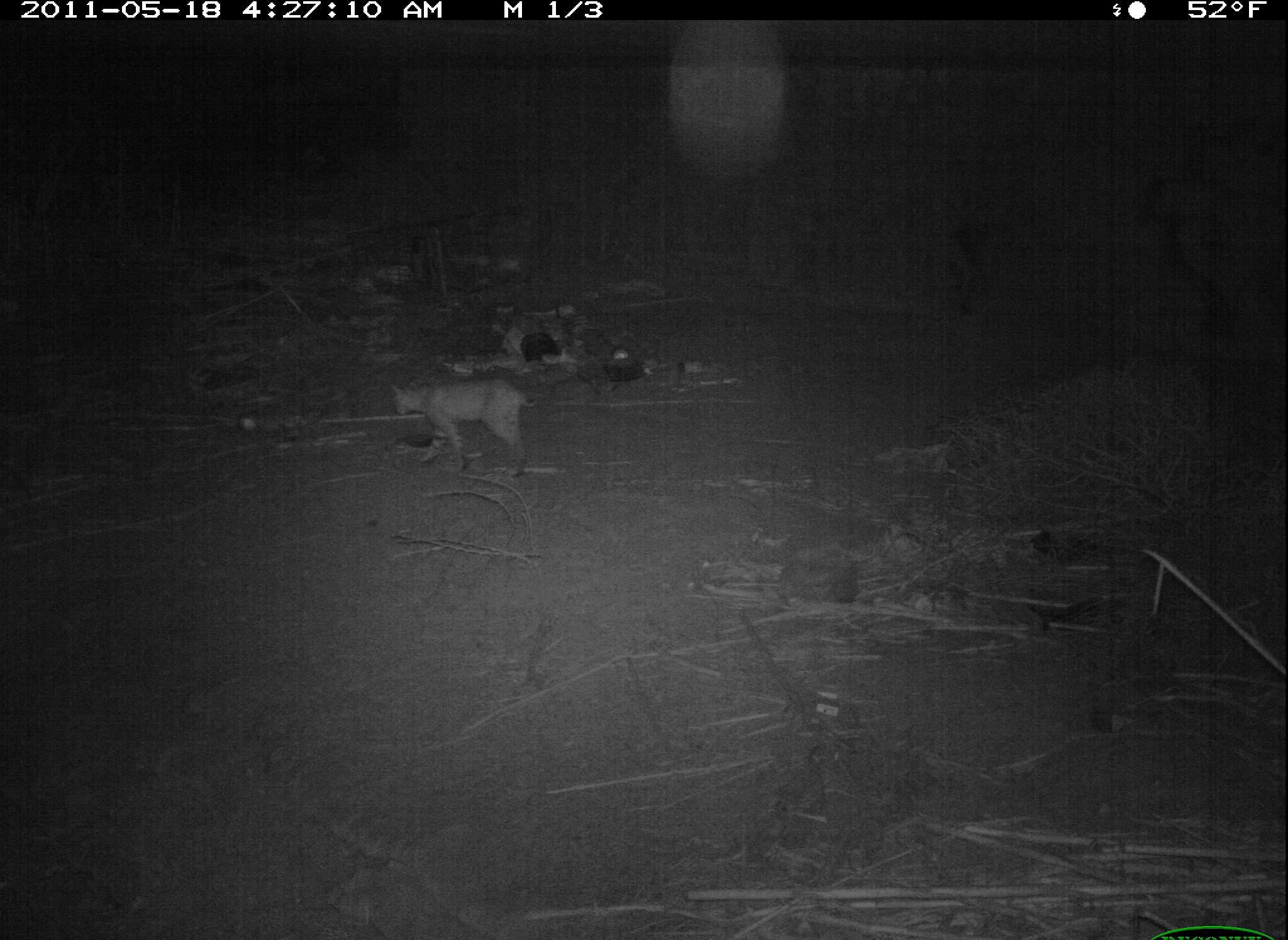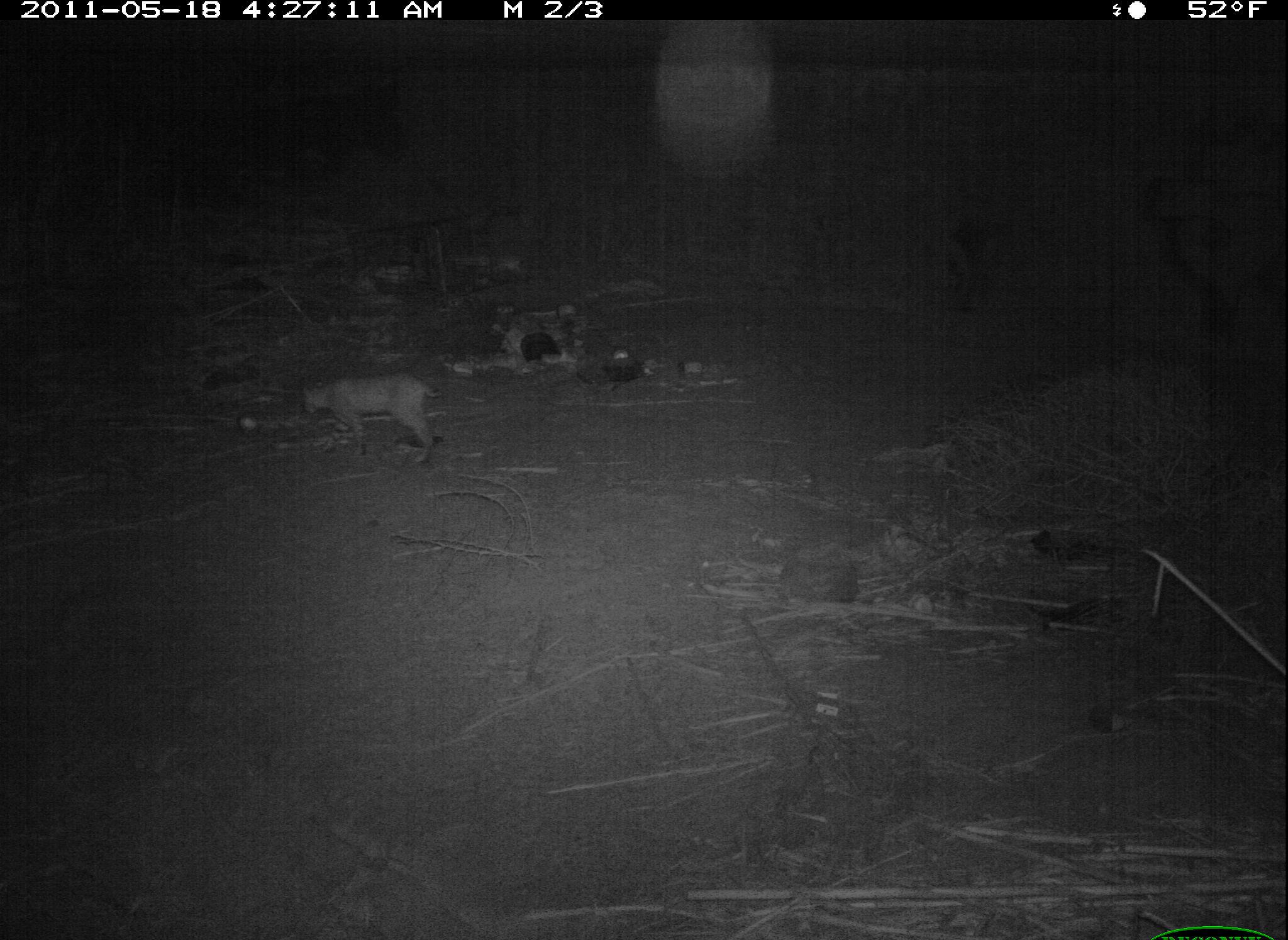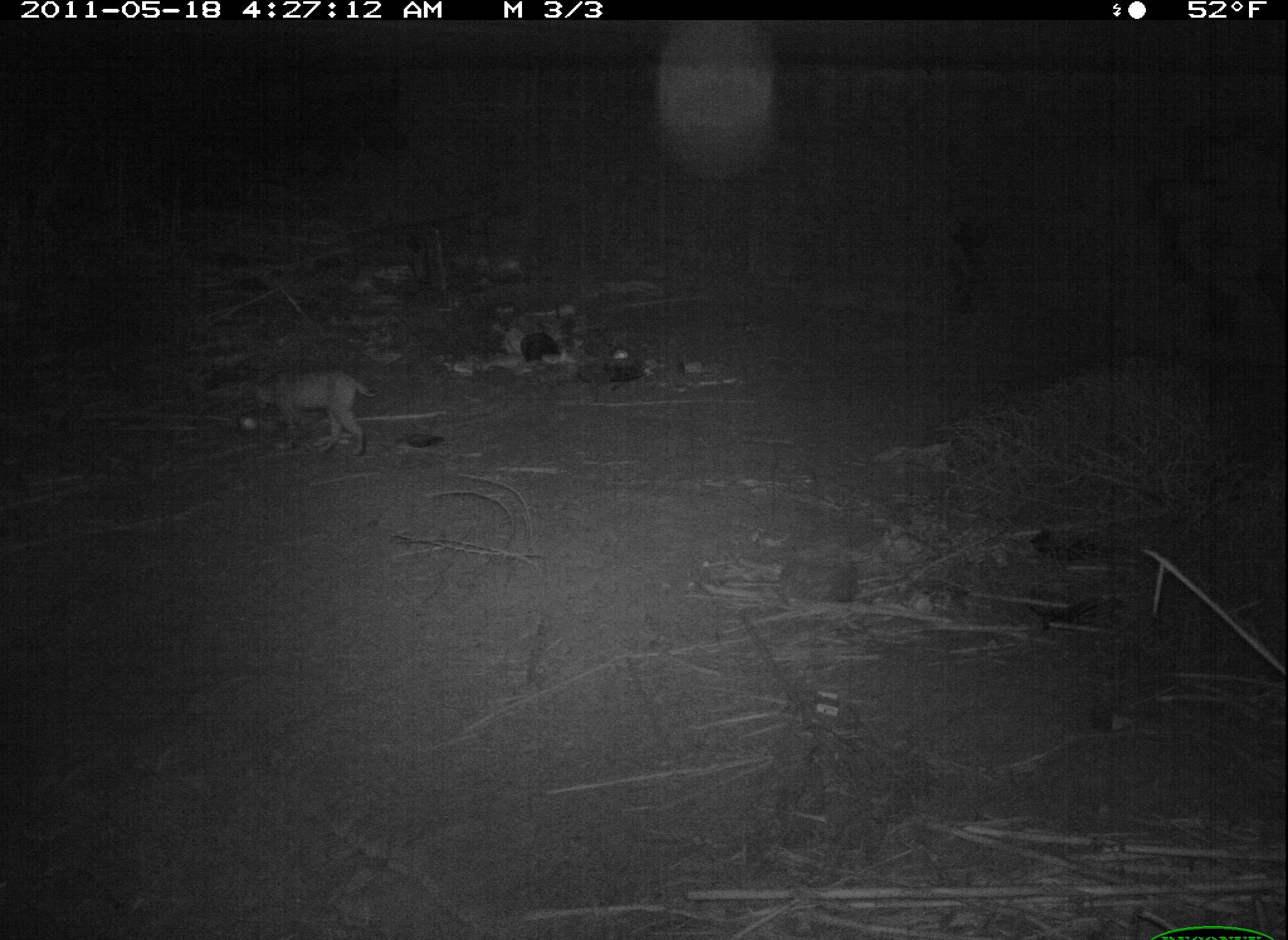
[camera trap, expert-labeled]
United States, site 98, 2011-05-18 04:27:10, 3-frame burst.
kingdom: Animalia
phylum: Chordata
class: Mammalia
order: Carnivora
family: Felidae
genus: Lynx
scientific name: Lynx rufus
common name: bobcat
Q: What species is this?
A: Bobcat (Lynx rufus).